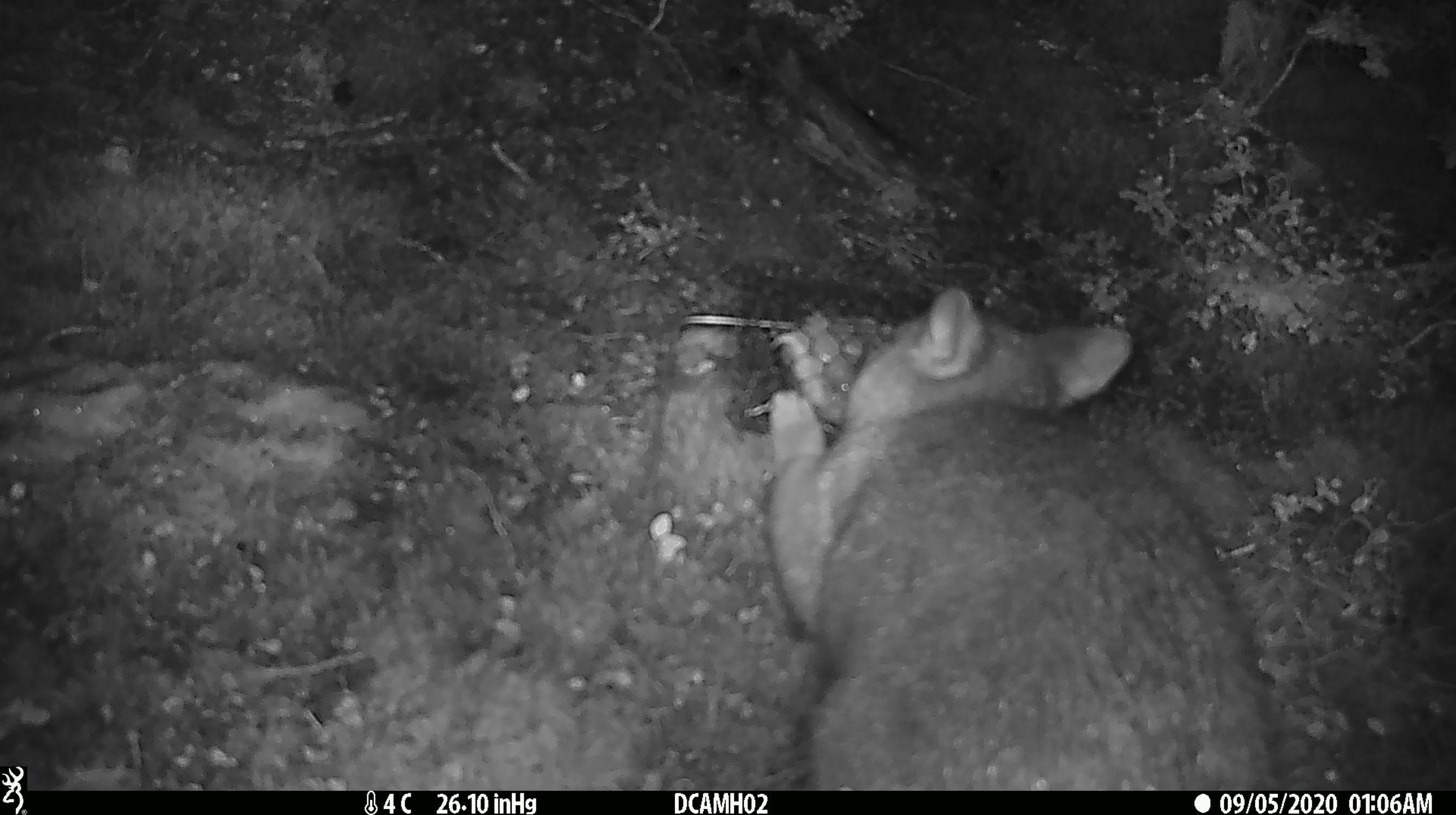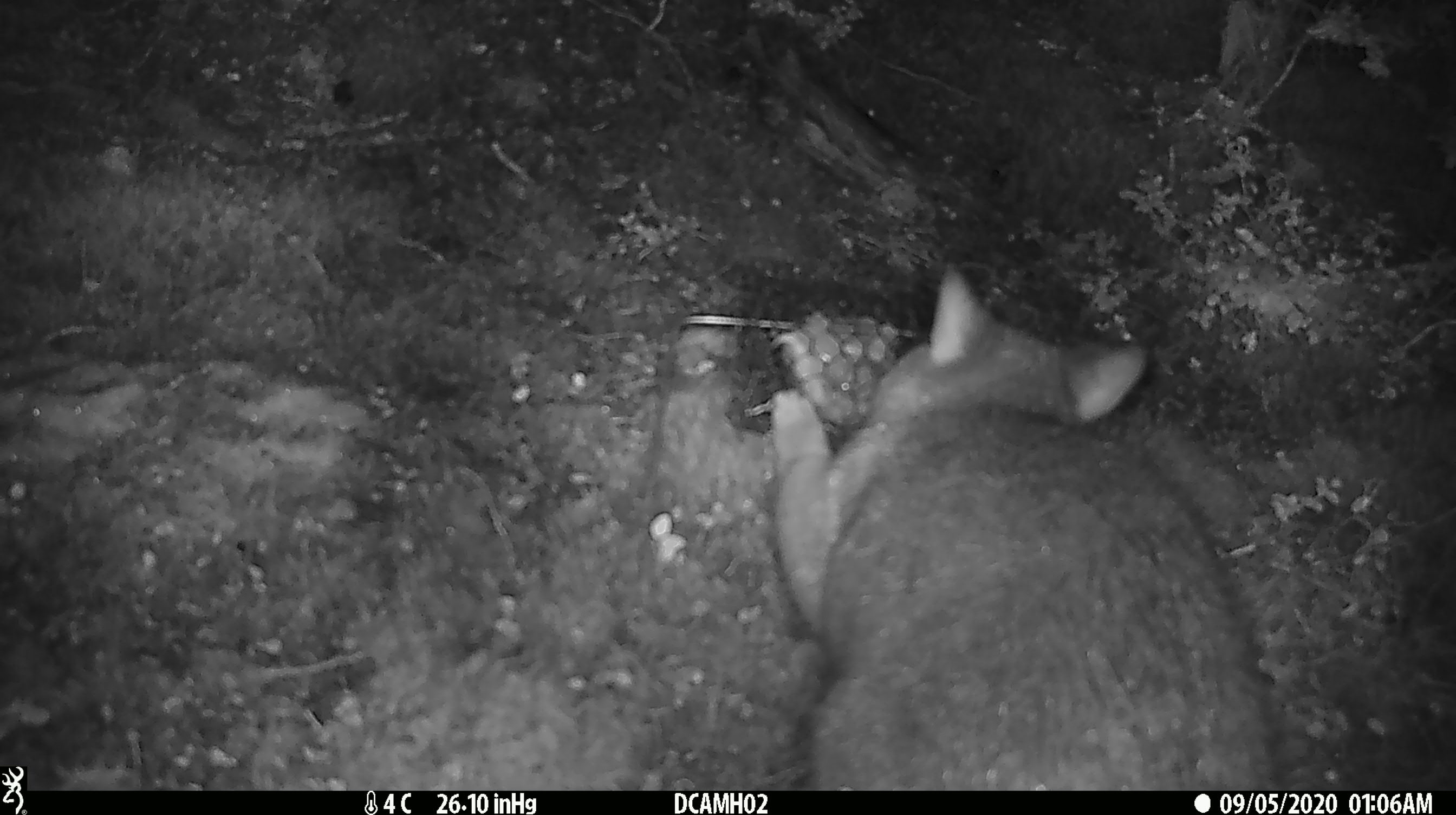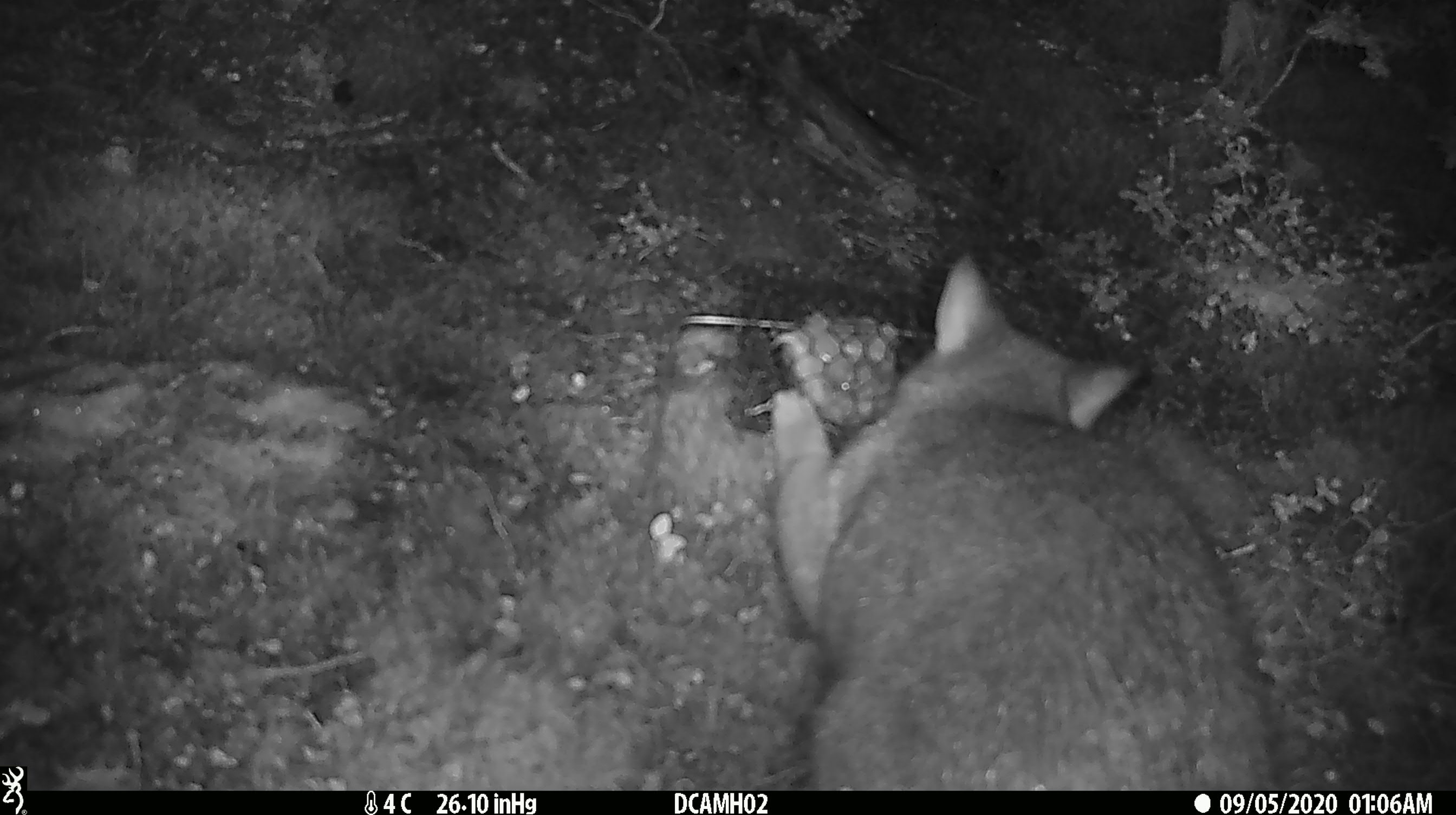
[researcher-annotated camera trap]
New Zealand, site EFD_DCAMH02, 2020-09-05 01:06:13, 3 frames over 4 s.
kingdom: Animalia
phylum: Chordata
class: Mammalia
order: Diprotodontia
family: Phalangeridae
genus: Trichosurus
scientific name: Trichosurus vulpecula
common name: common brushtail possum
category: possum